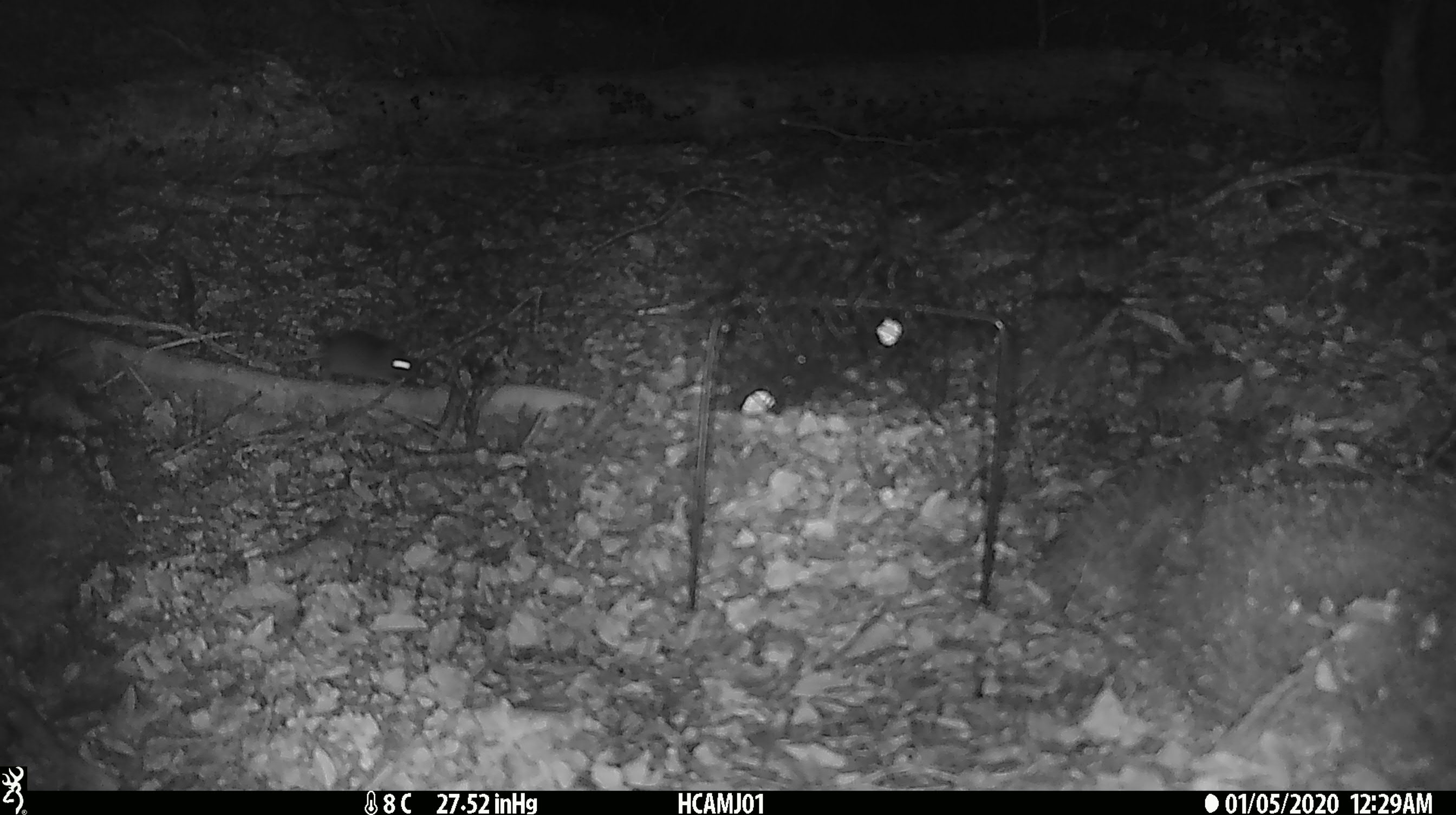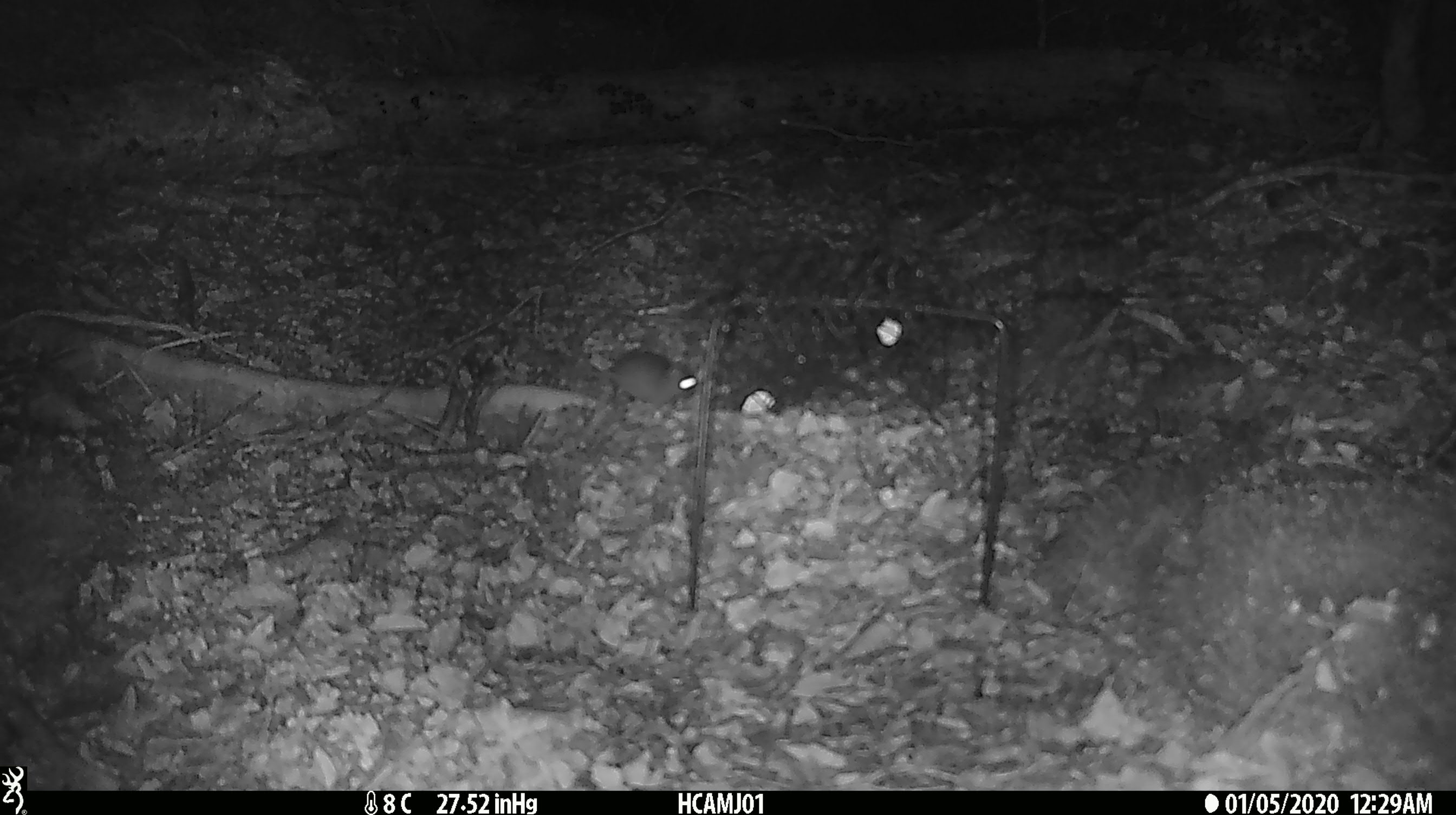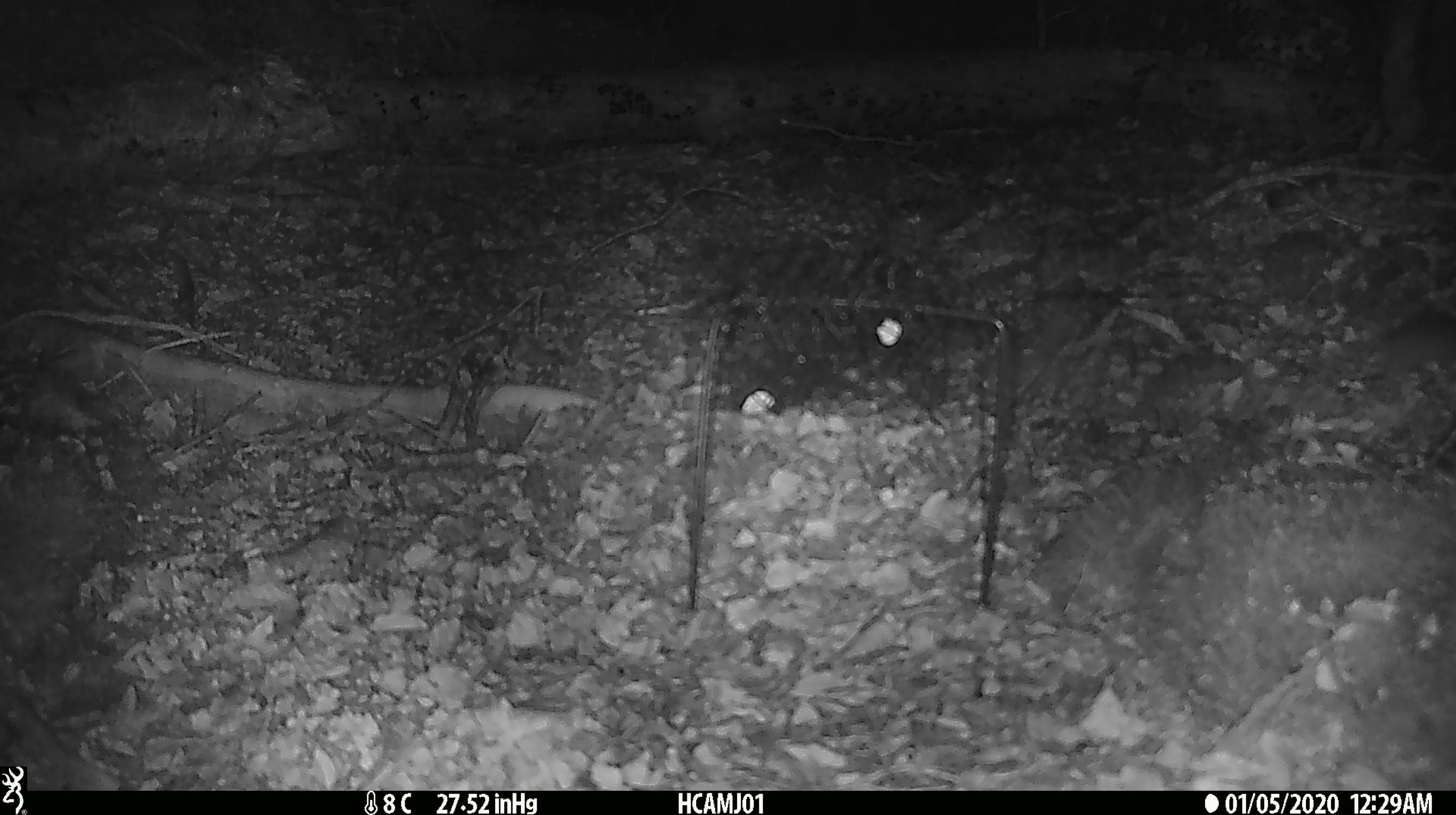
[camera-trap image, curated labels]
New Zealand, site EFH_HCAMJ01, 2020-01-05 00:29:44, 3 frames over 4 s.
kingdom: Animalia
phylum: Chordata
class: Mammalia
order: Rodentia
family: Muridae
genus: Mus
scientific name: Mus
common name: mouse